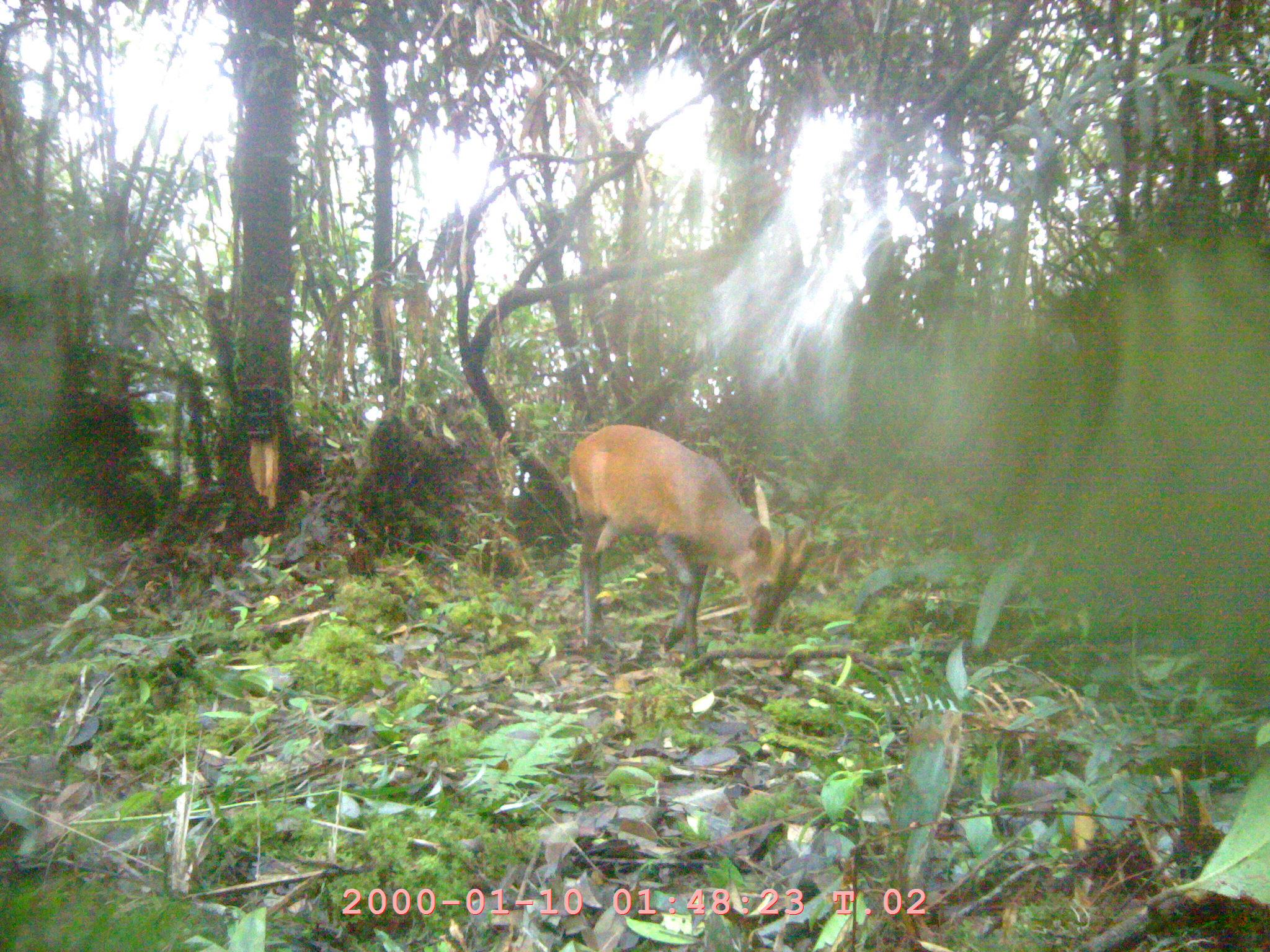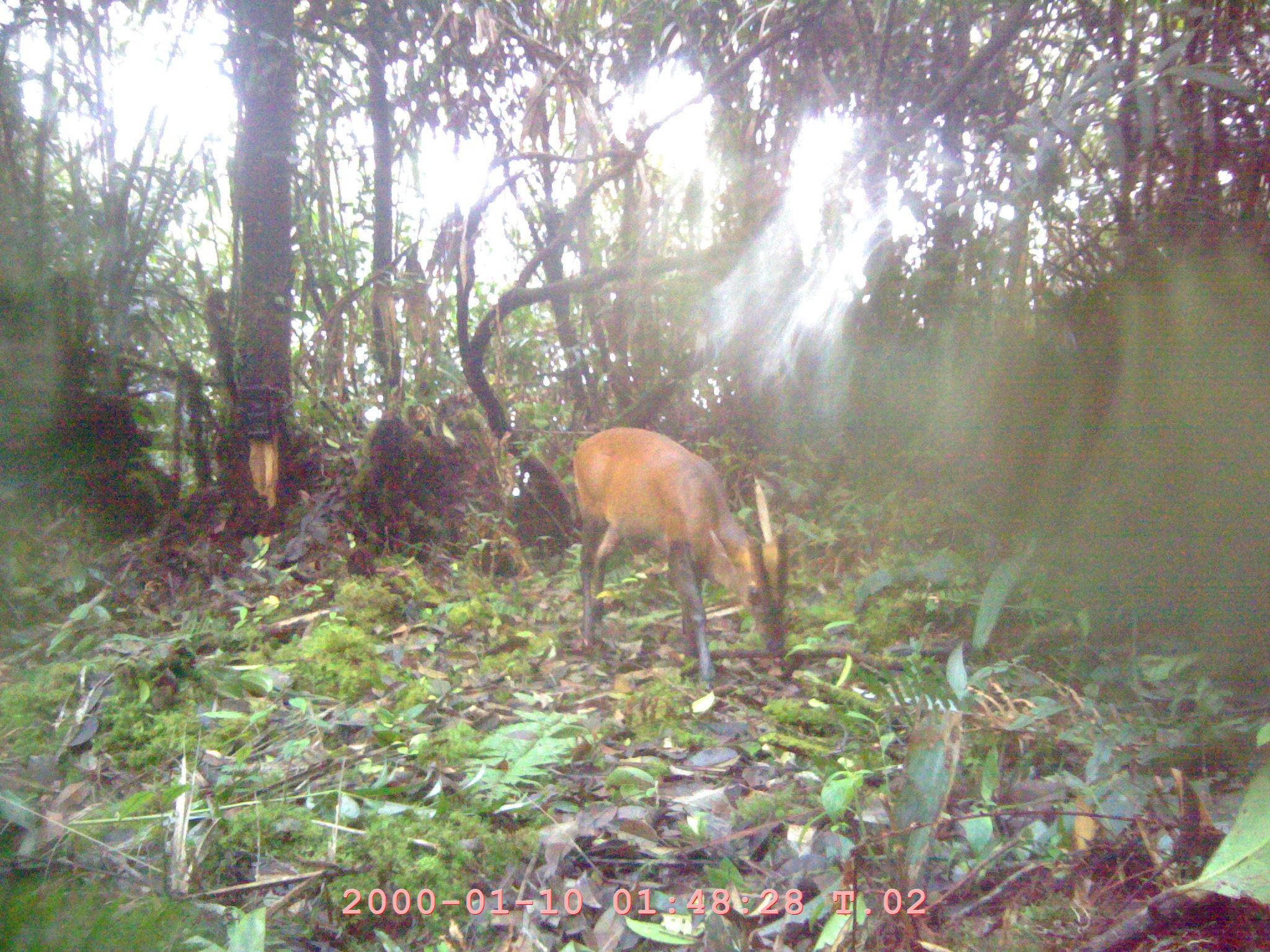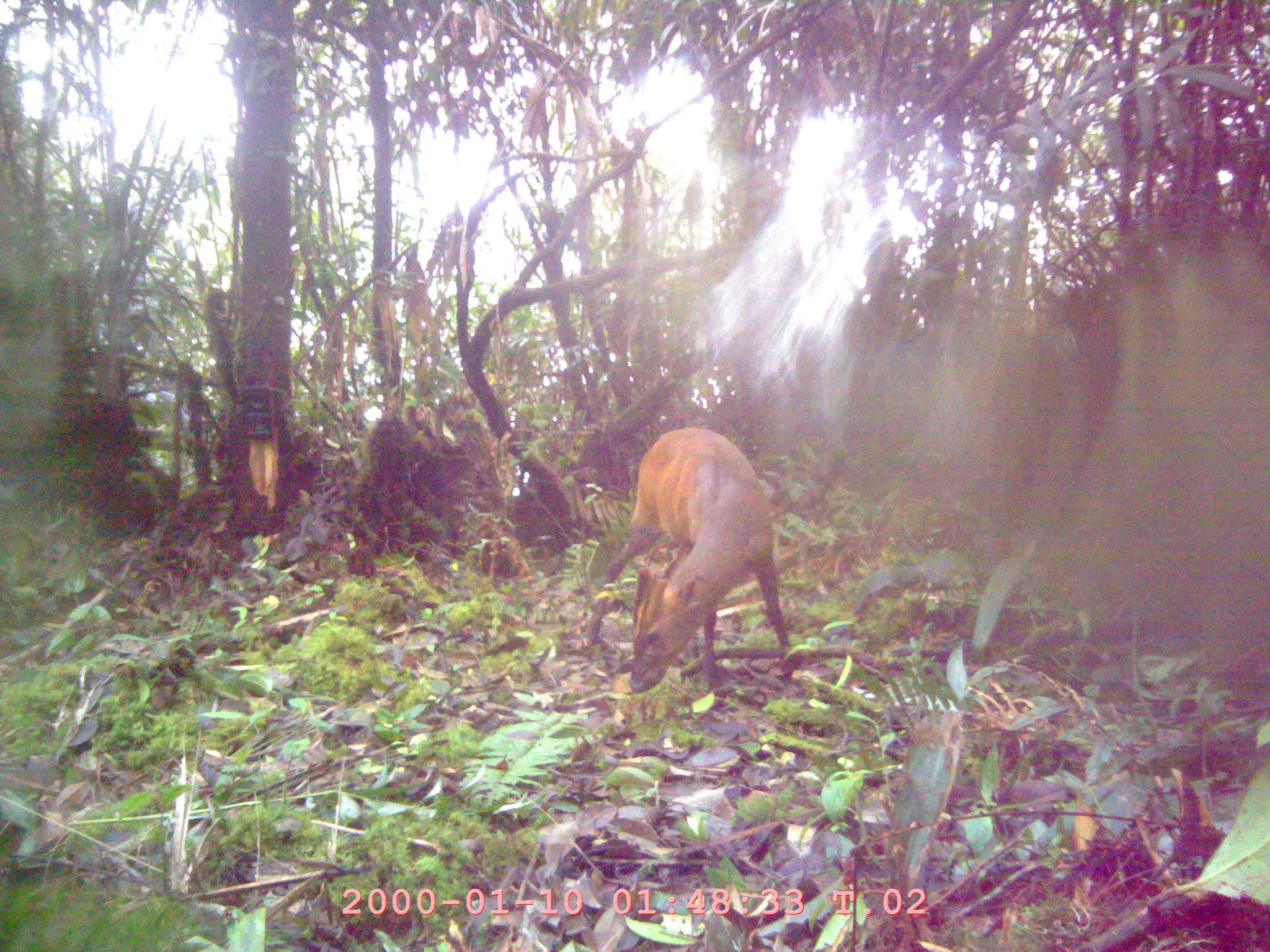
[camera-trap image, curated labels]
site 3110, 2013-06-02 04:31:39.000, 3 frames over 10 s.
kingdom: Animalia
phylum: Chordata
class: Mammalia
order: Artiodactyla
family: Cervidae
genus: Muntiacus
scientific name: Muntiacus muntjak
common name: southern red muntjac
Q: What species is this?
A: Muntiacus muntjak (southern red muntjac).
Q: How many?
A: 1.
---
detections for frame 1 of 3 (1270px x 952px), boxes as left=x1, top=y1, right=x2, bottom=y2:
muntiacus muntjak: left=568, top=423, right=815, bottom=664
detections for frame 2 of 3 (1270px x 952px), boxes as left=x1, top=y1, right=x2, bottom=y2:
muntiacus muntjak: left=572, top=427, right=790, bottom=684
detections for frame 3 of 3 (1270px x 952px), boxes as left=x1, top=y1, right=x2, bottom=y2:
muntiacus muntjak: left=588, top=425, right=792, bottom=691